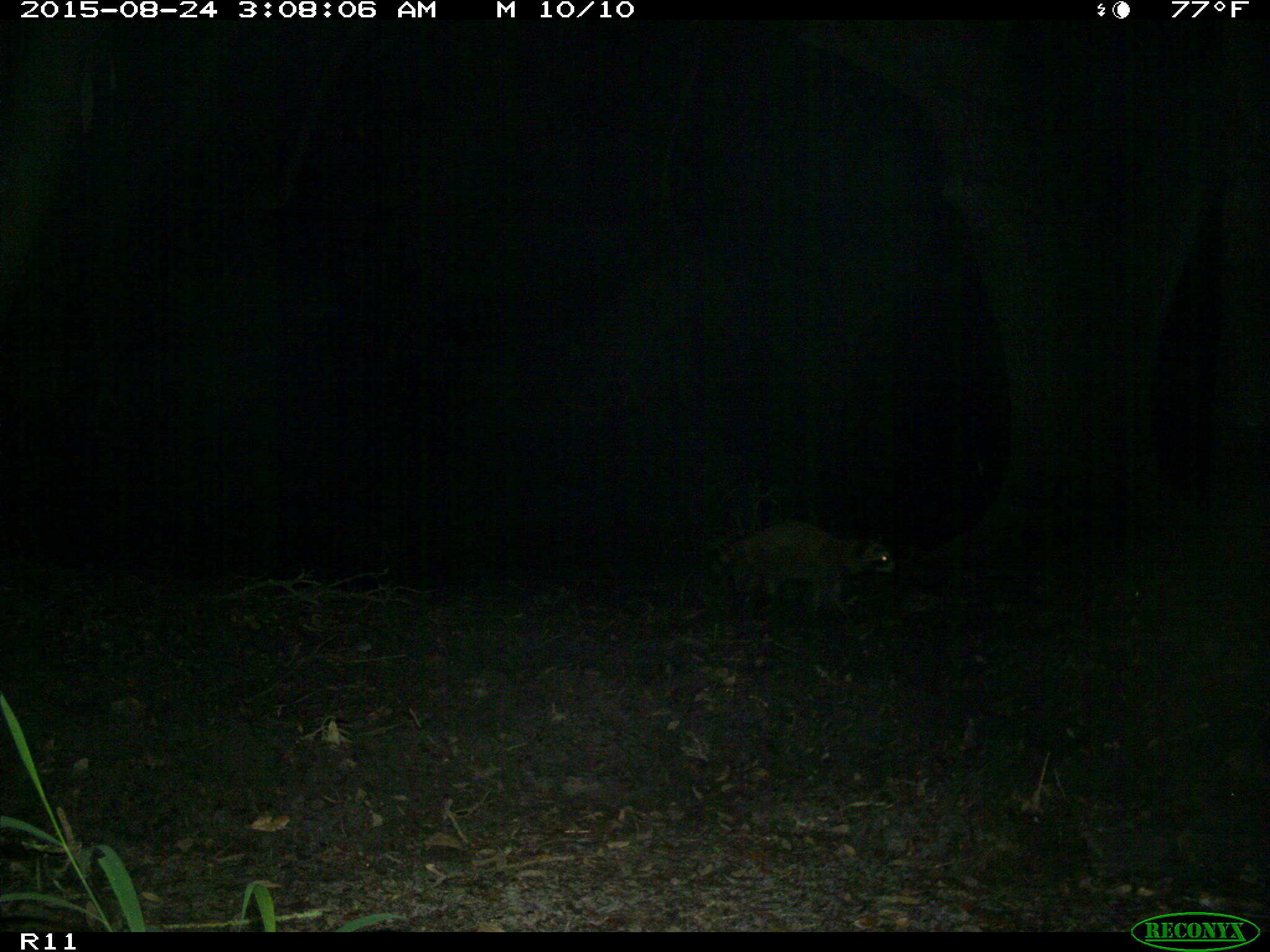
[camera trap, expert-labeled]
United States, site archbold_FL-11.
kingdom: Animalia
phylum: Chordata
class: Mammalia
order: Carnivora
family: Procyonidae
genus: Procyon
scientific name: Procyon lotor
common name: common raccoon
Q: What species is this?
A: Procyon lotor (common raccoon).